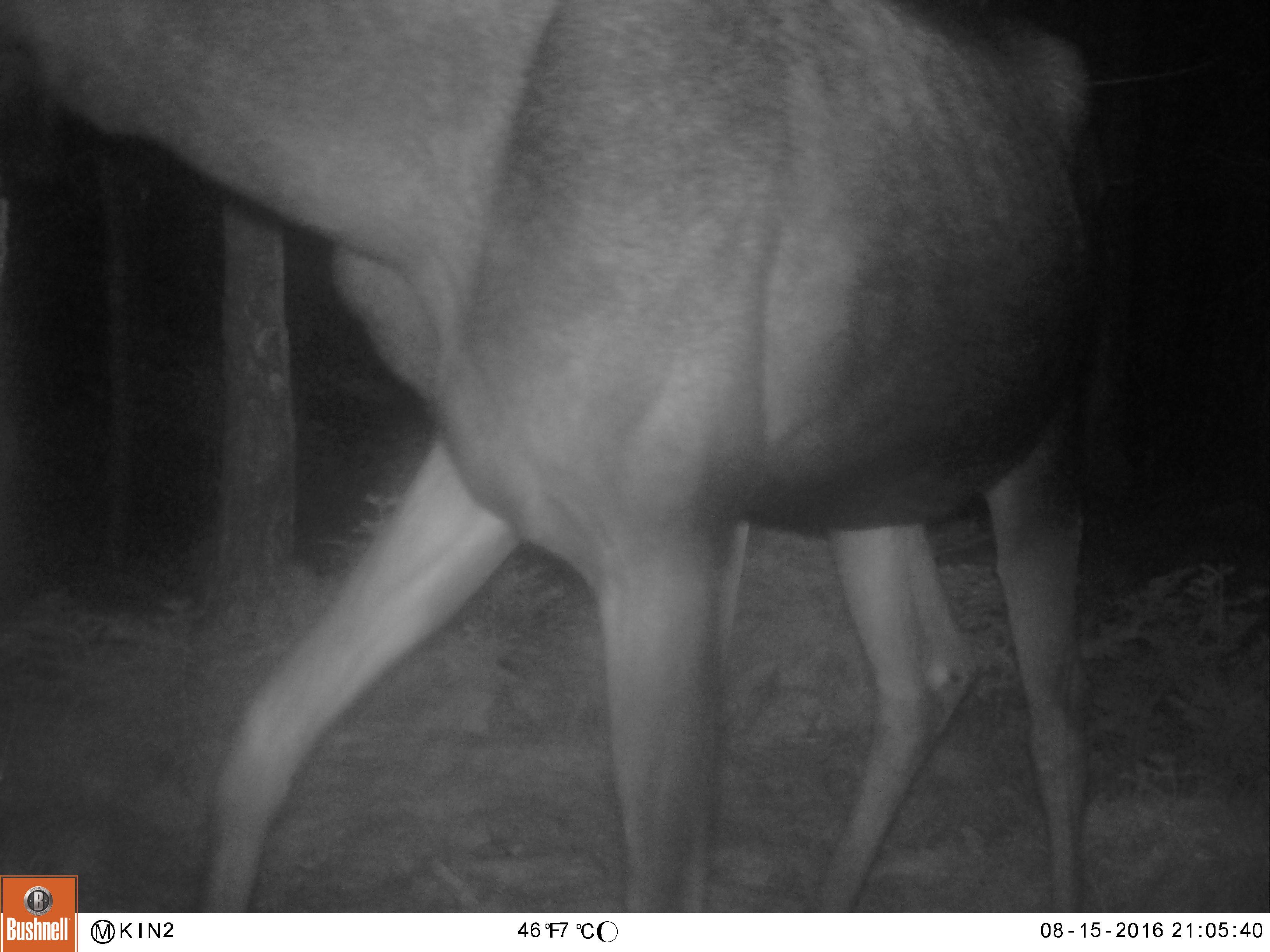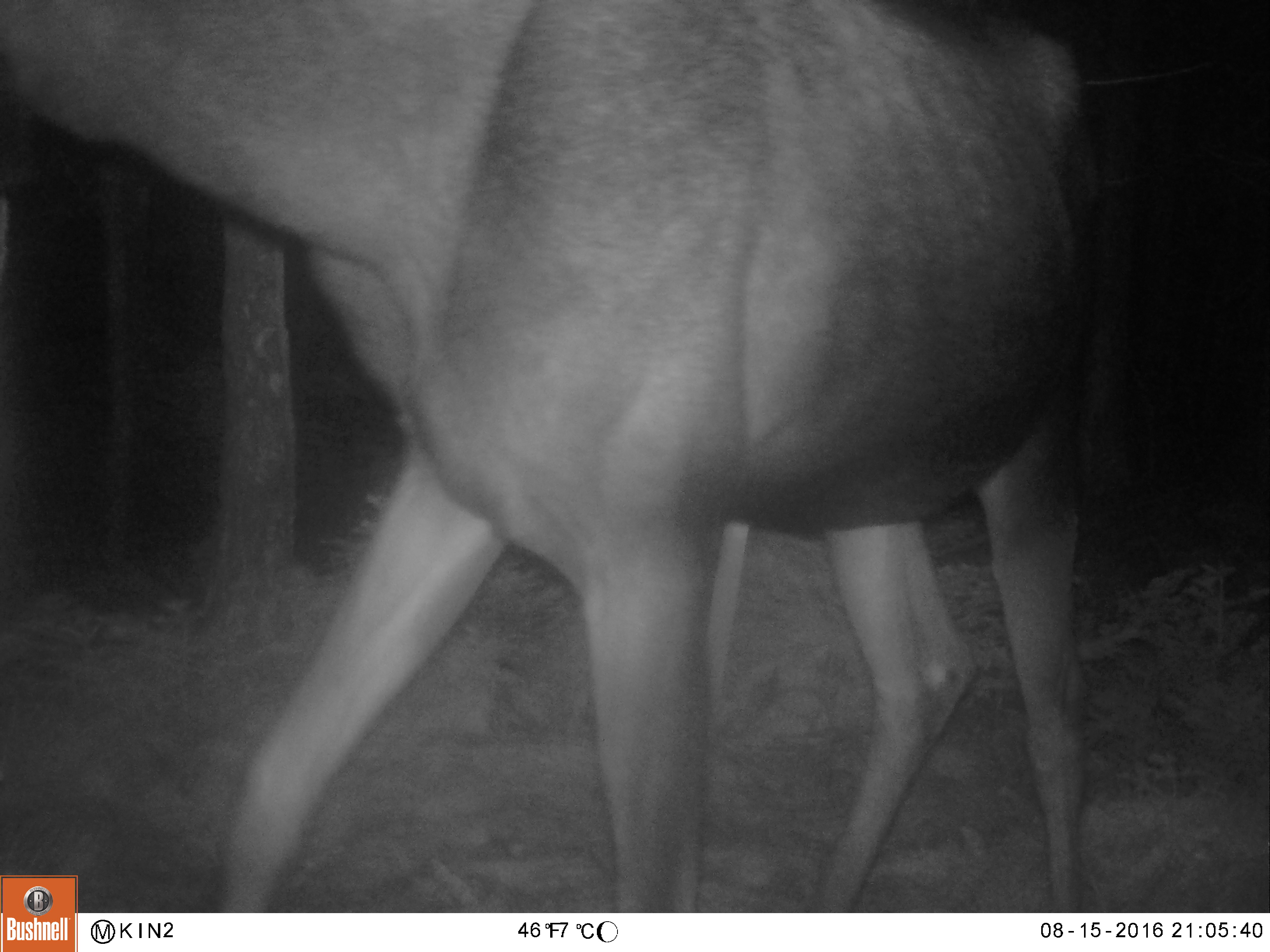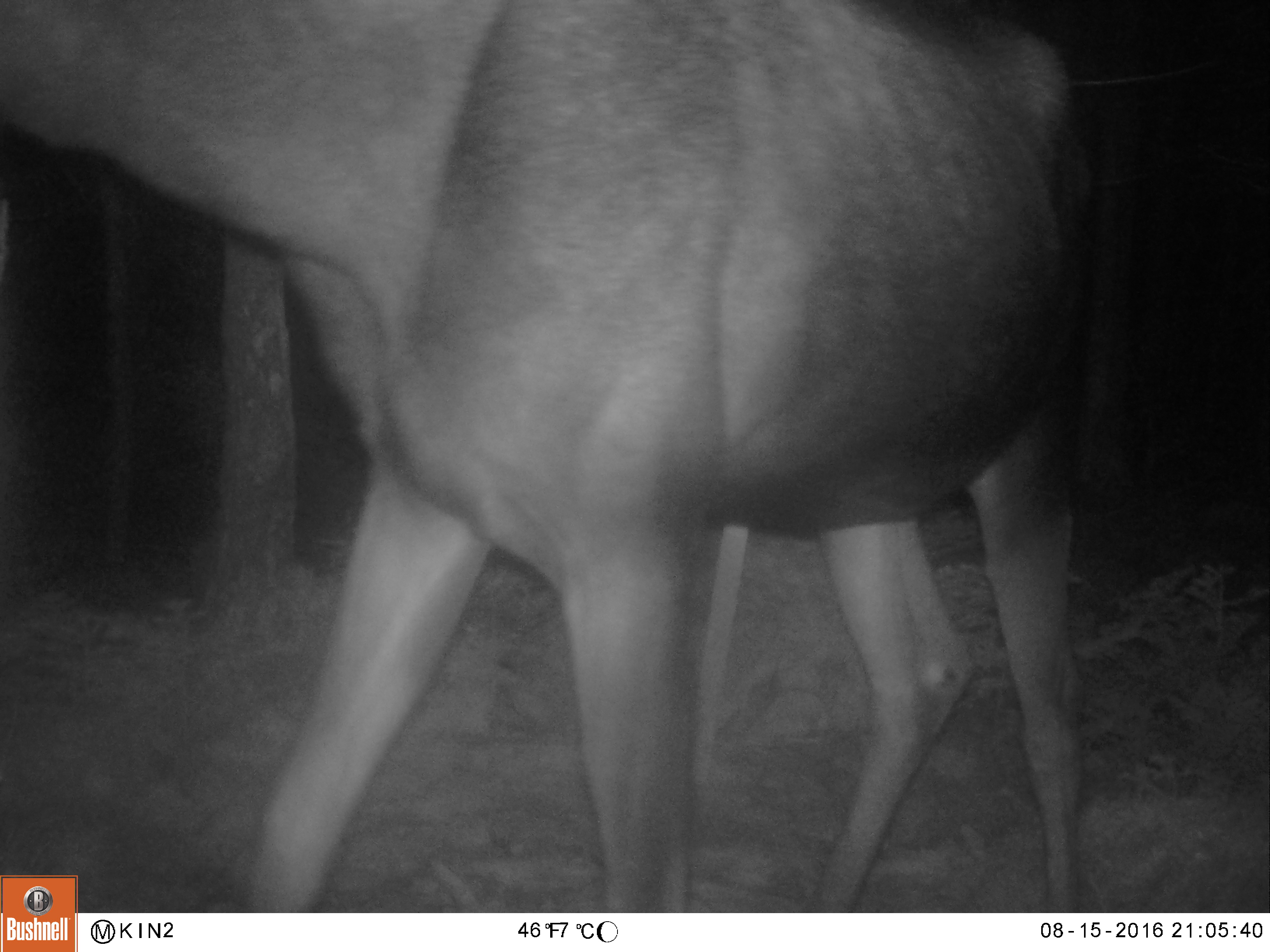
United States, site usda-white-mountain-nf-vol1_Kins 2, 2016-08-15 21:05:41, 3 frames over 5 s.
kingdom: Animalia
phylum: Chordata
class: Mammalia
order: Artiodactyla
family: Cervidae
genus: Alces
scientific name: Alces alces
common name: moose